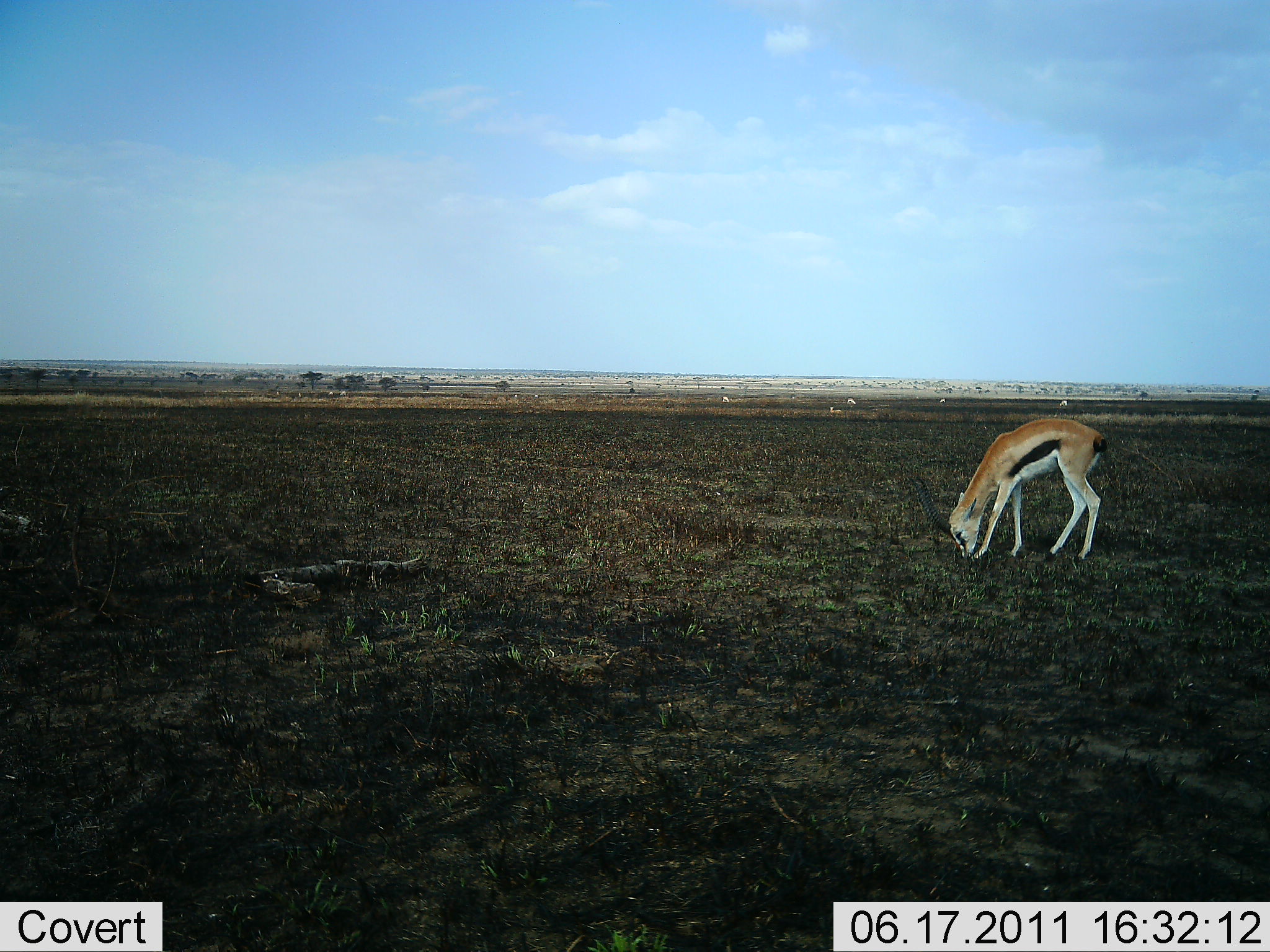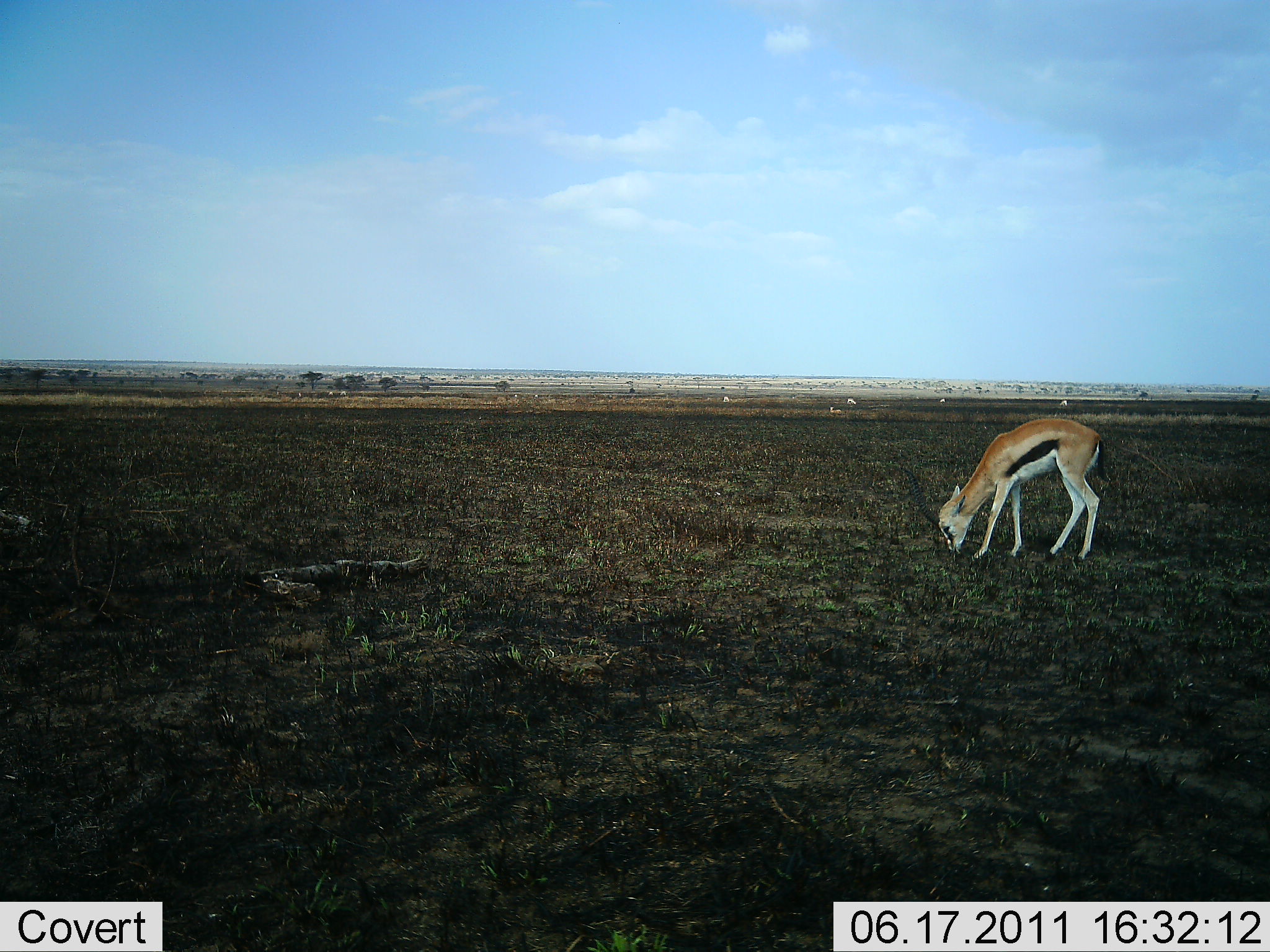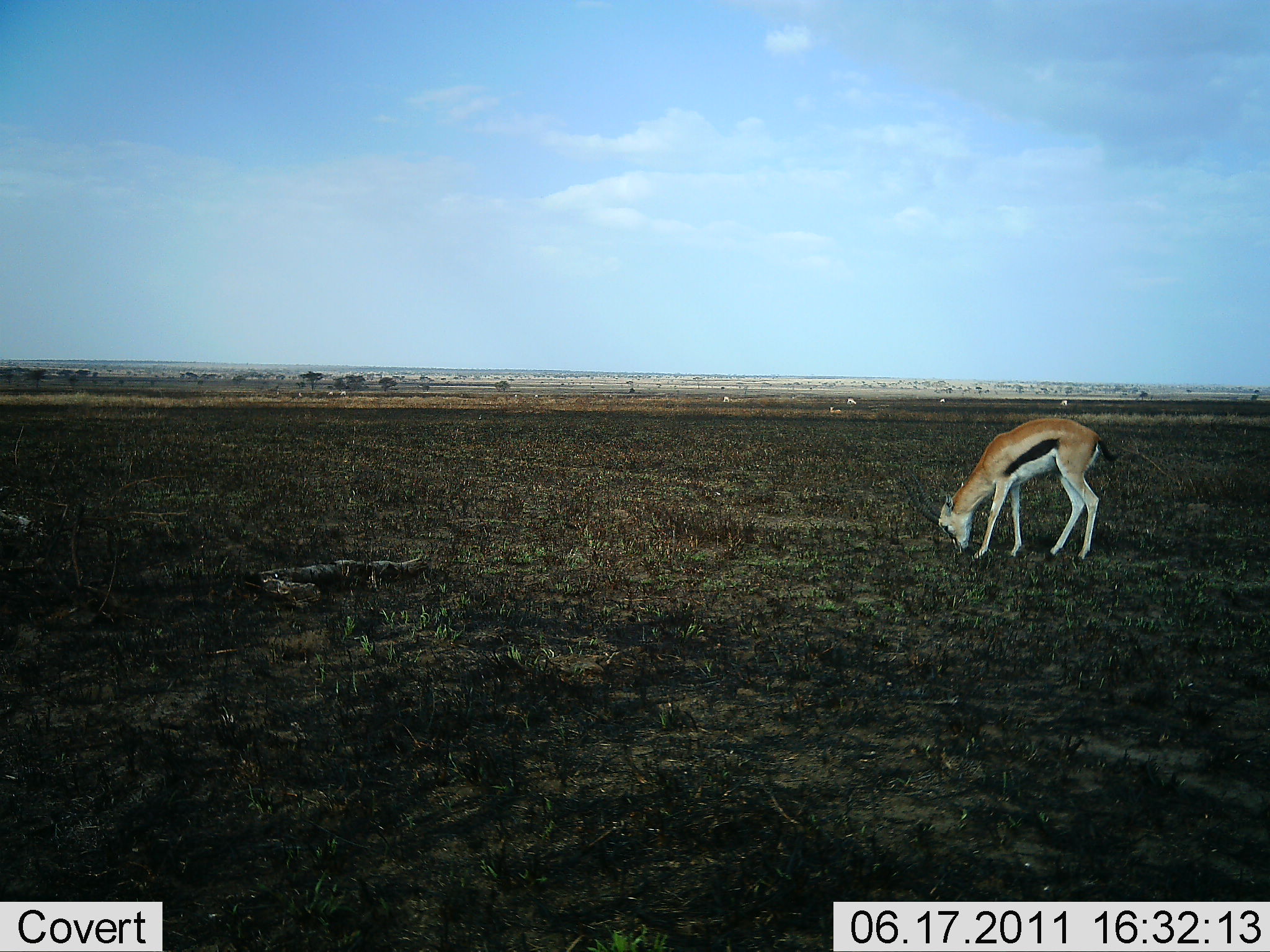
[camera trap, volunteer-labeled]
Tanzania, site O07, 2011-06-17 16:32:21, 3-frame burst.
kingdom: Animalia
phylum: Chordata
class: Mammalia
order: Artiodactyla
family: Bovidae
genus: Eudorcas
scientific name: Eudorcas thomsonii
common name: thomson's gazelle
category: gazellethomsons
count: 1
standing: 9%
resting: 0%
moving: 0%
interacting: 0%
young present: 0%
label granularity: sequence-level